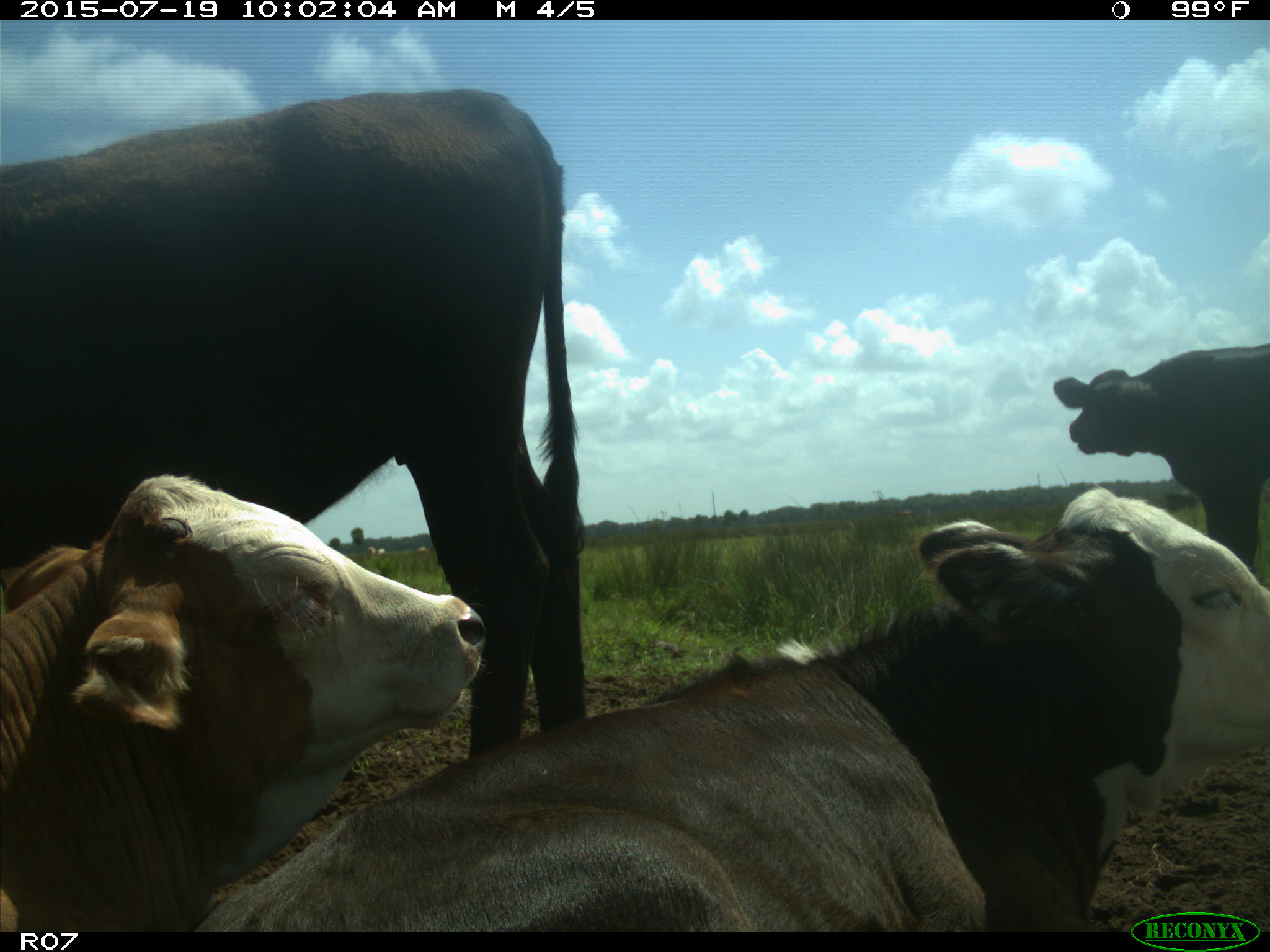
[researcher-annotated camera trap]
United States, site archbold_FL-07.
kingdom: Animalia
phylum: Chordata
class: Mammalia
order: Artiodactyla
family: Bovidae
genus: Bos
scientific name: Bos taurus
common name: domestic cow